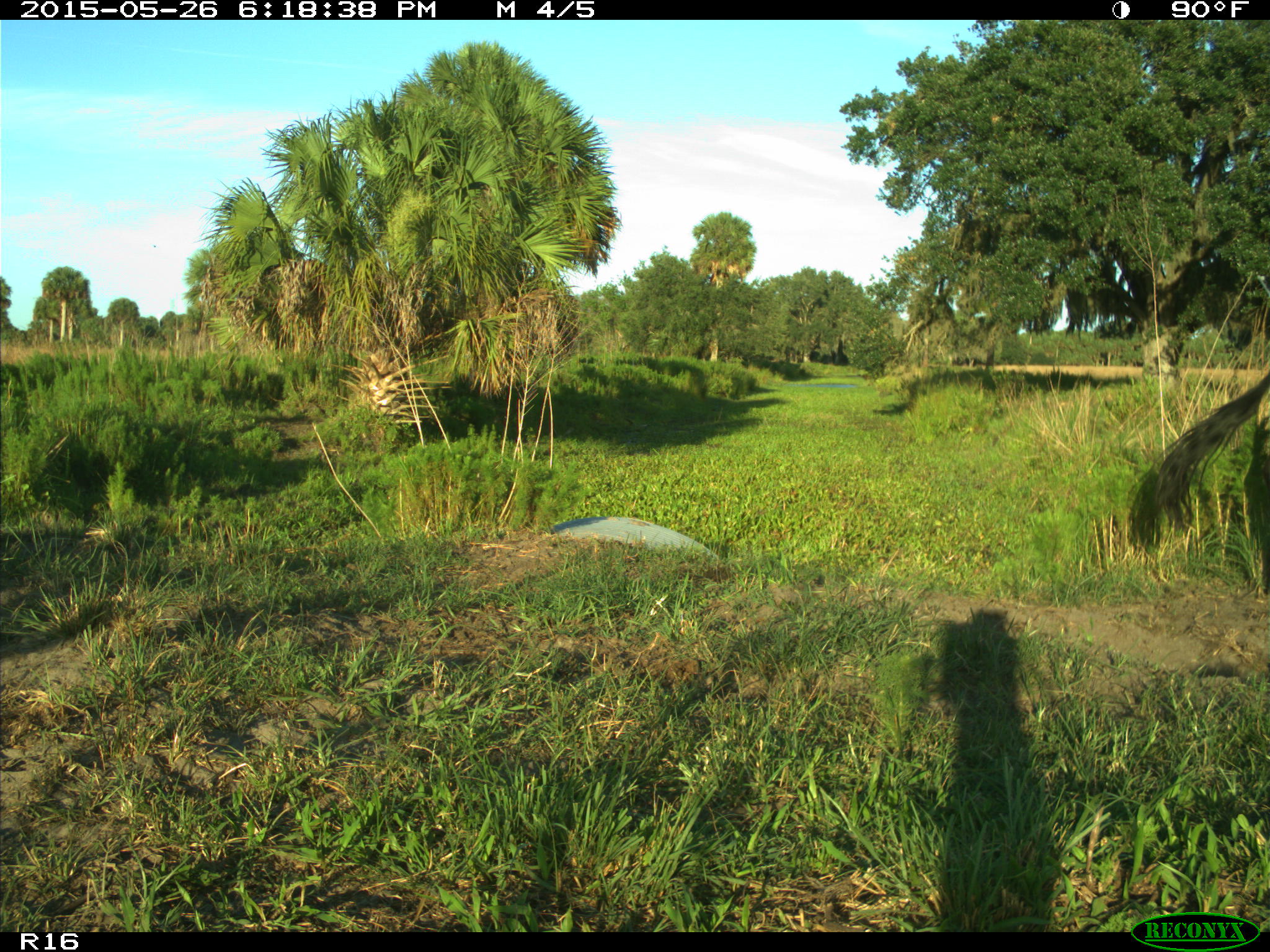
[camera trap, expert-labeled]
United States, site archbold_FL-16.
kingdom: Animalia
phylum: Chordata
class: Mammalia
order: Artiodactyla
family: Bovidae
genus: Bos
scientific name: Bos taurus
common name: domestic cow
Bos taurus (domestic cow).